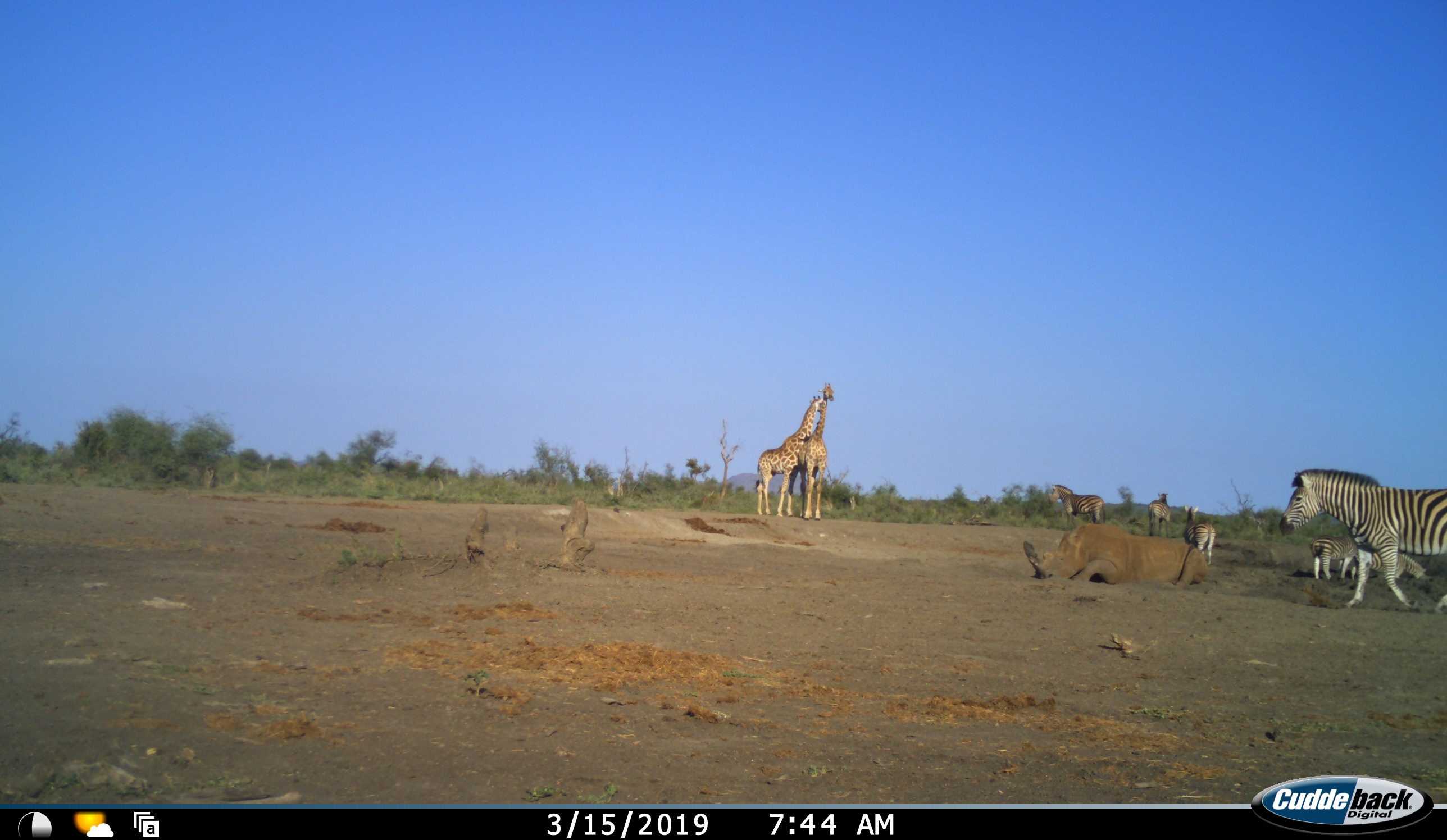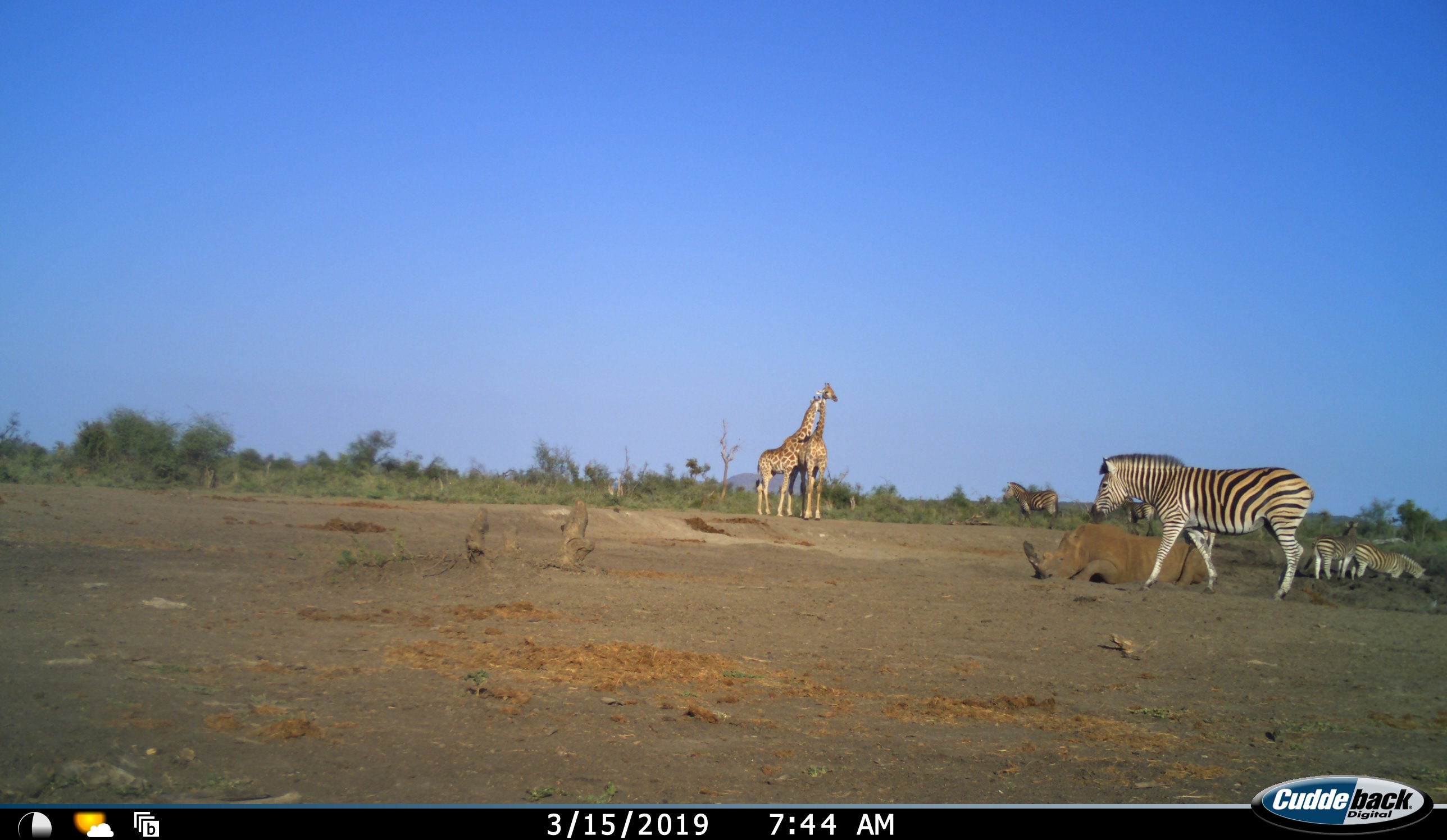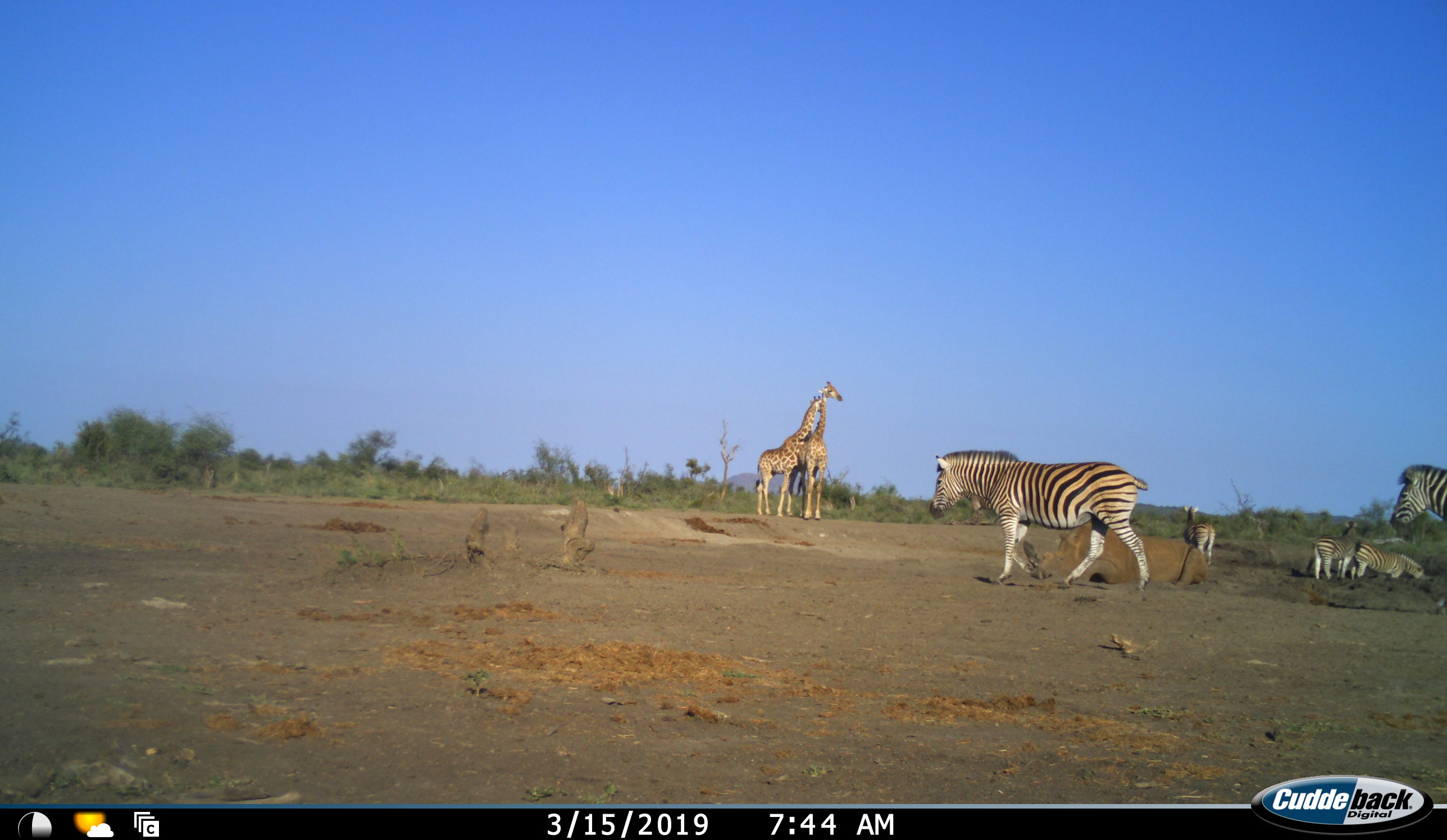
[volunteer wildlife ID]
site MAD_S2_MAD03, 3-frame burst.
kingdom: Animalia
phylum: Chordata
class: Mammalia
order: Artiodactyla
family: Giraffidae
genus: Giraffa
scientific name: Giraffa camelopardalis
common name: giraffe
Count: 2.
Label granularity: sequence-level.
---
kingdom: Animalia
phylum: Chordata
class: Mammalia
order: Perissodactyla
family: Rhinocerotidae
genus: Ceratotherium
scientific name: Ceratotherium simum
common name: white rhinoceros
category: rhinoceroswhite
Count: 1.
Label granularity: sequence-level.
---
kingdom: Animalia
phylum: Chordata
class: Mammalia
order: Perissodactyla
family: Equidae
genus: Equus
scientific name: Equus quagga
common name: plains zebra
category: zebraplains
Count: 7.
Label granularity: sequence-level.